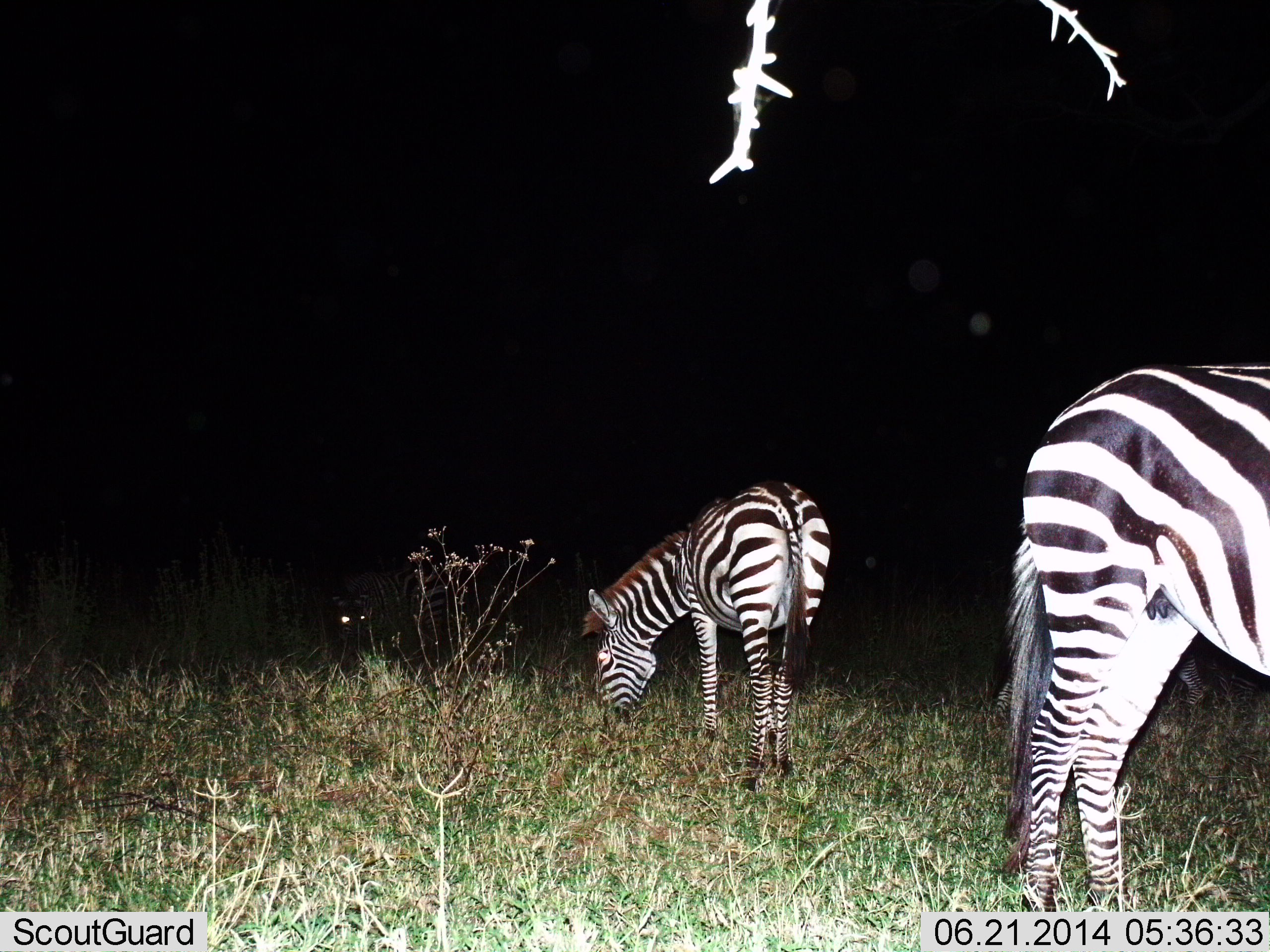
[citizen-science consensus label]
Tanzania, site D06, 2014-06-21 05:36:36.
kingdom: Animalia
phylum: Chordata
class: Mammalia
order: Perissodactyla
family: Equidae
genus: Equus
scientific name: Equus quagga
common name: plains zebra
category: zebra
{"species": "zebra (plains zebra) (Equus quagga)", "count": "3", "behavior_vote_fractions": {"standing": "30%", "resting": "0%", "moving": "10%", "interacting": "0%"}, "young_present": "0%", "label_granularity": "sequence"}